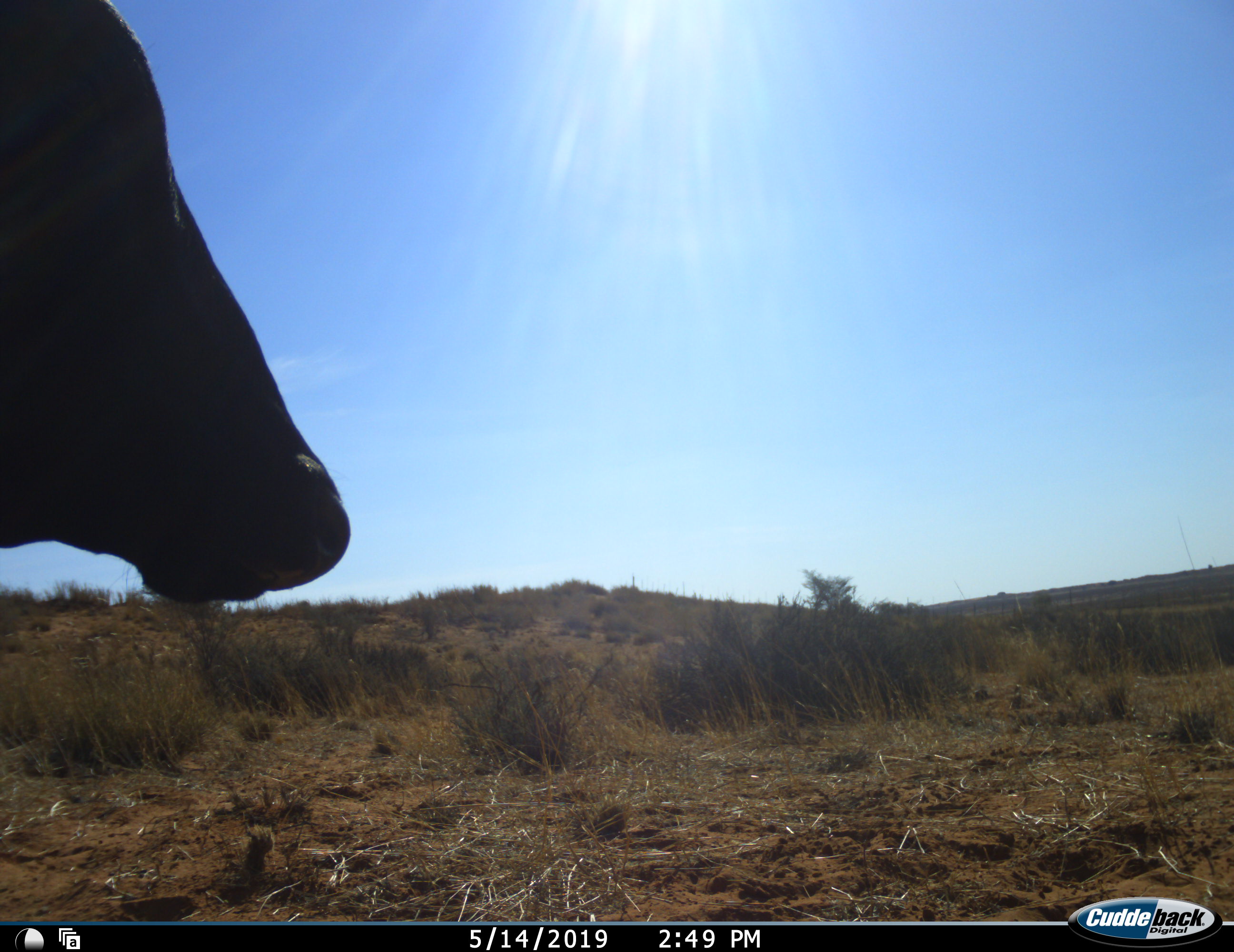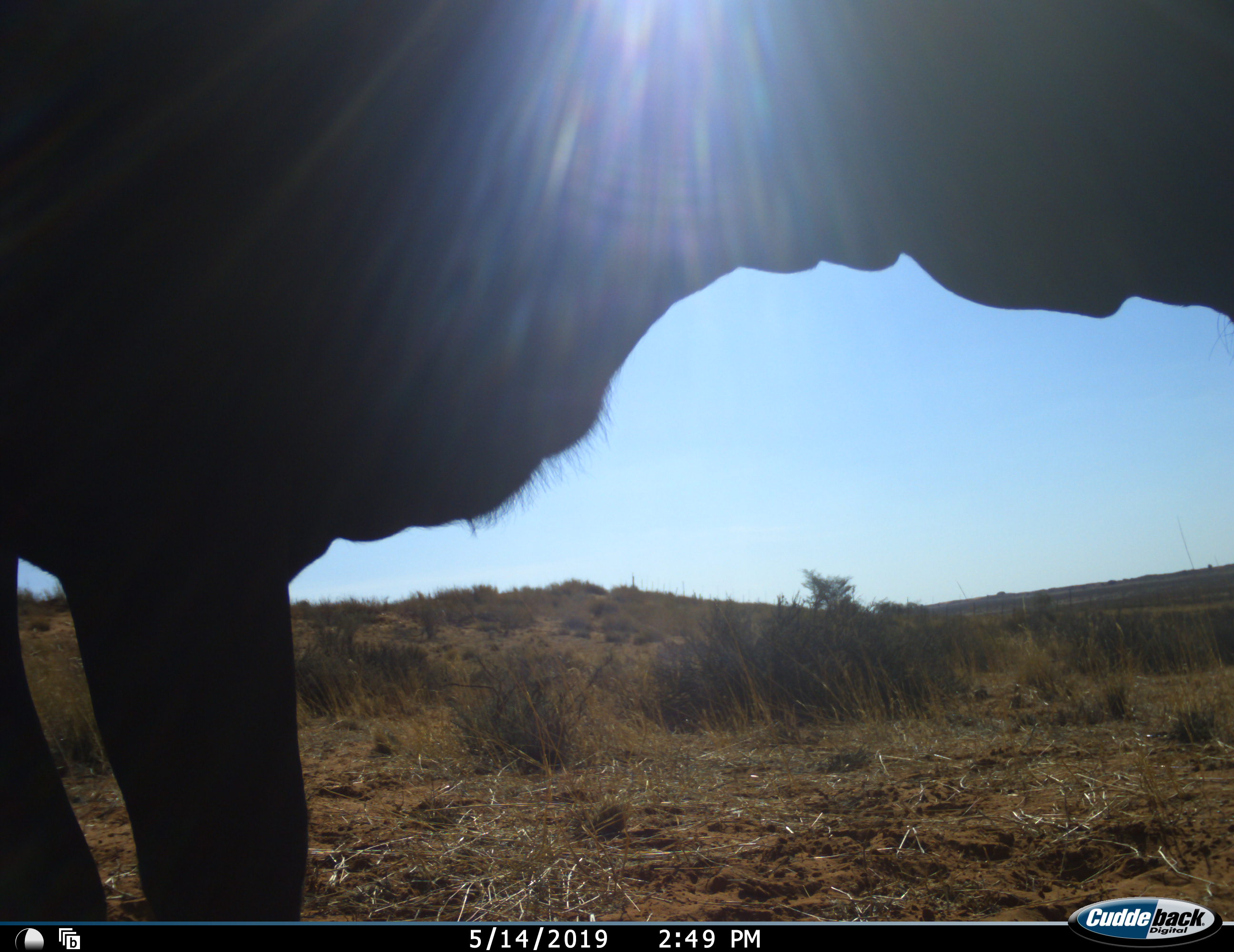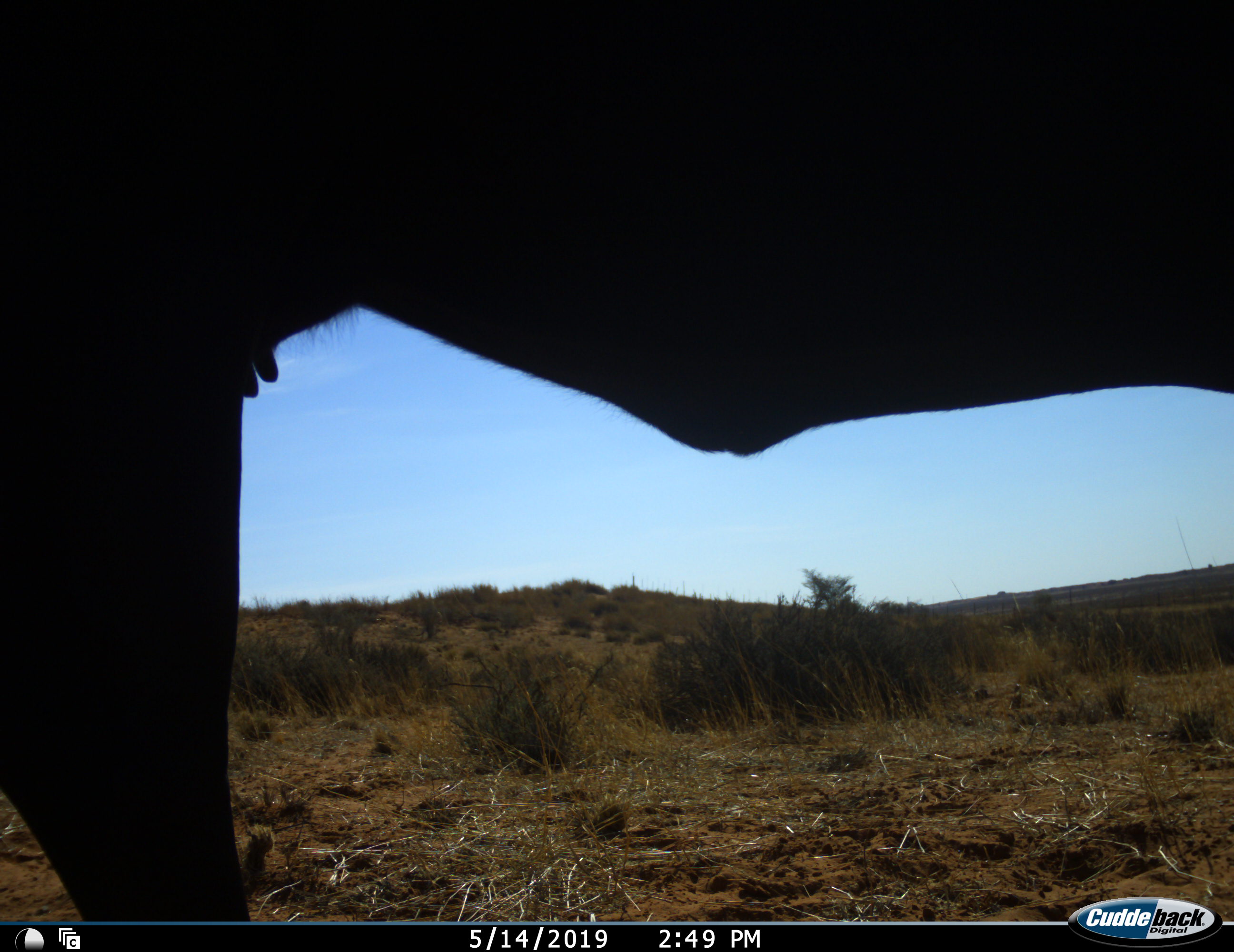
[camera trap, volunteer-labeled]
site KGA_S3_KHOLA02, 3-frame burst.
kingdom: Animalia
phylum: Chordata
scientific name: Vertebrata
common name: domestic animal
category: domesticanimal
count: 1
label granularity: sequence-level